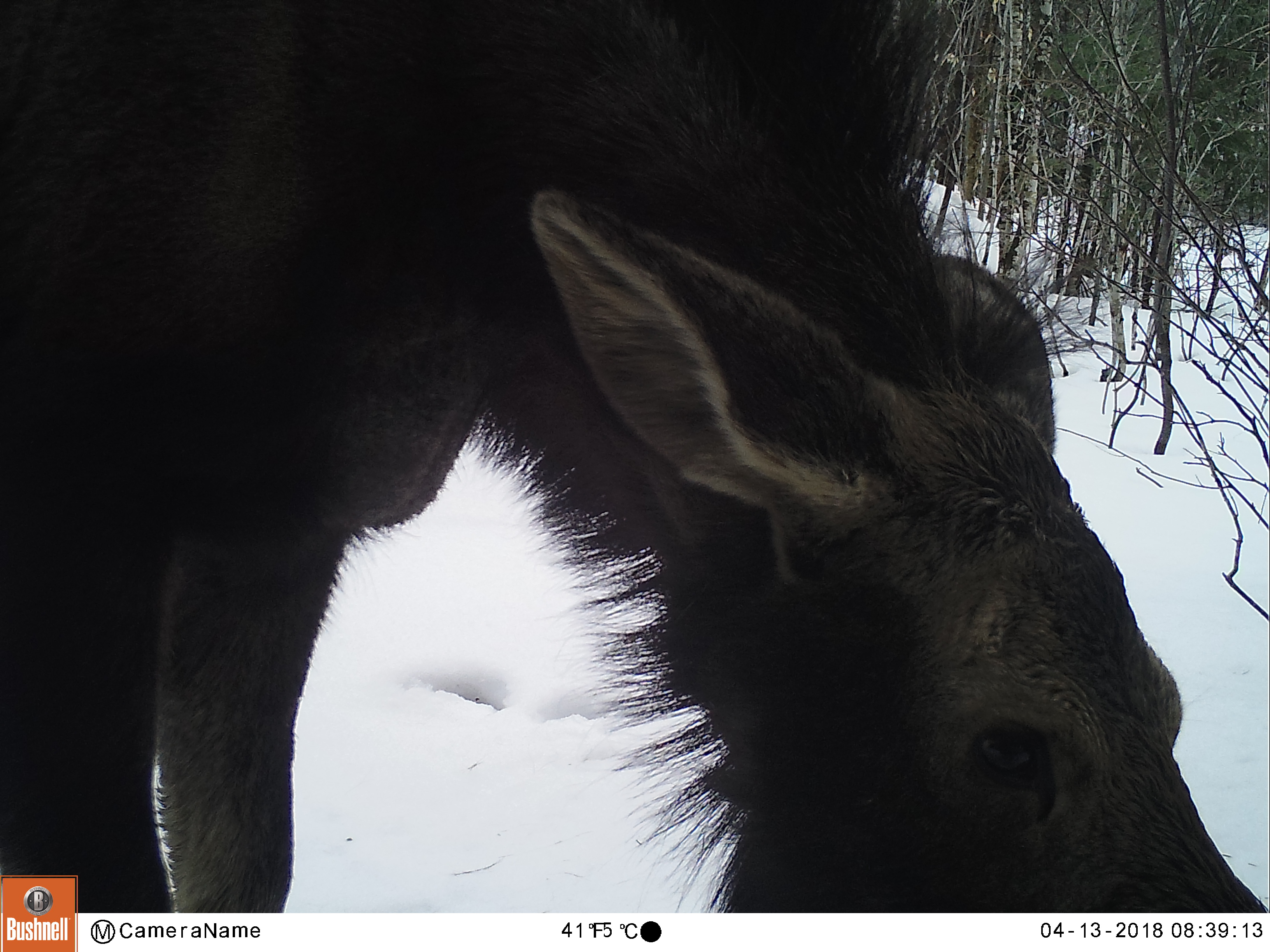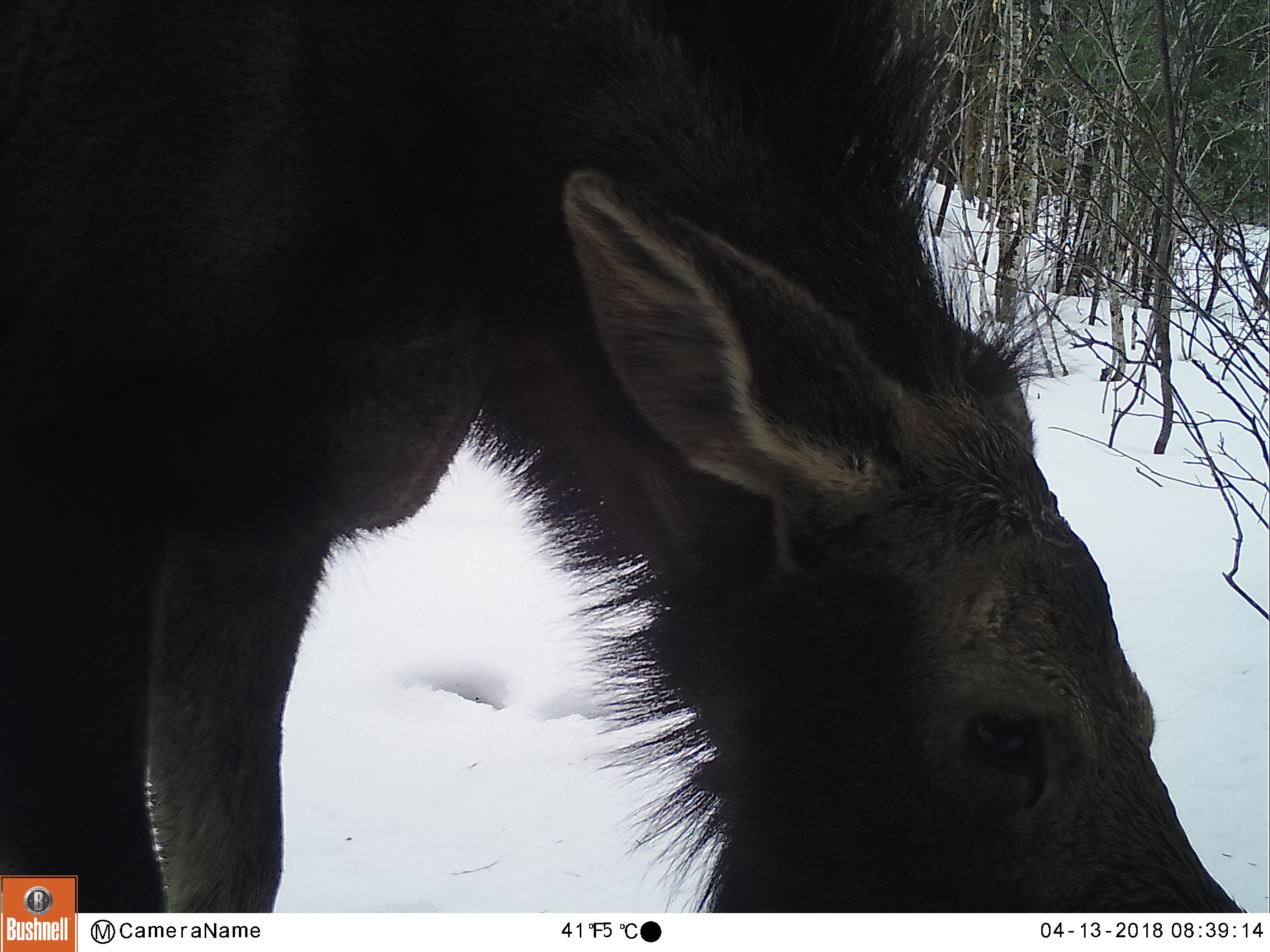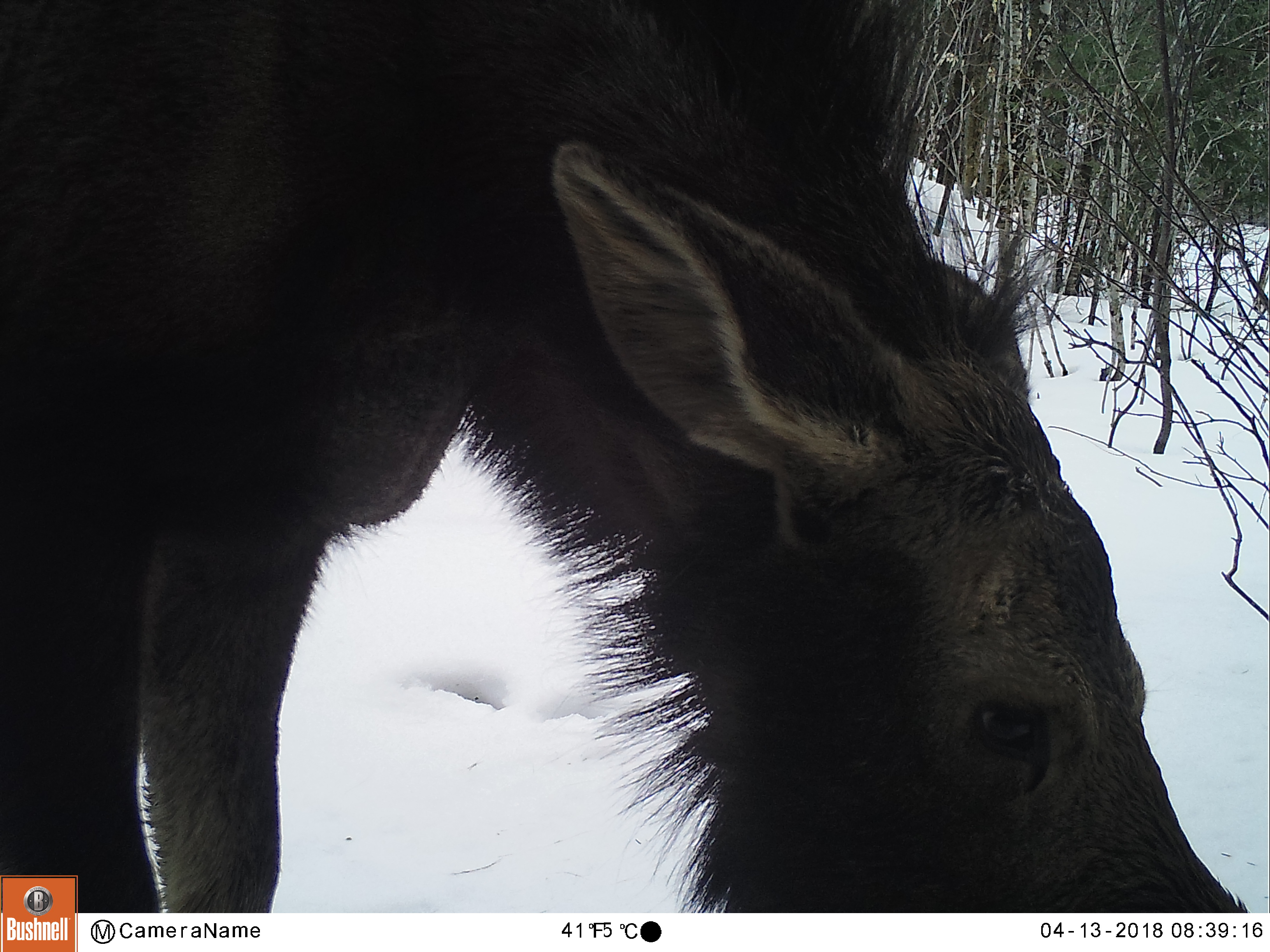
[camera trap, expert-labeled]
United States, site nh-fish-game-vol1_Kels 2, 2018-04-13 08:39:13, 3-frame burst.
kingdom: Animalia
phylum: Chordata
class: Mammalia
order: Artiodactyla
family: Cervidae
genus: Alces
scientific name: Alces alces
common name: moose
Moose (Alces alces).